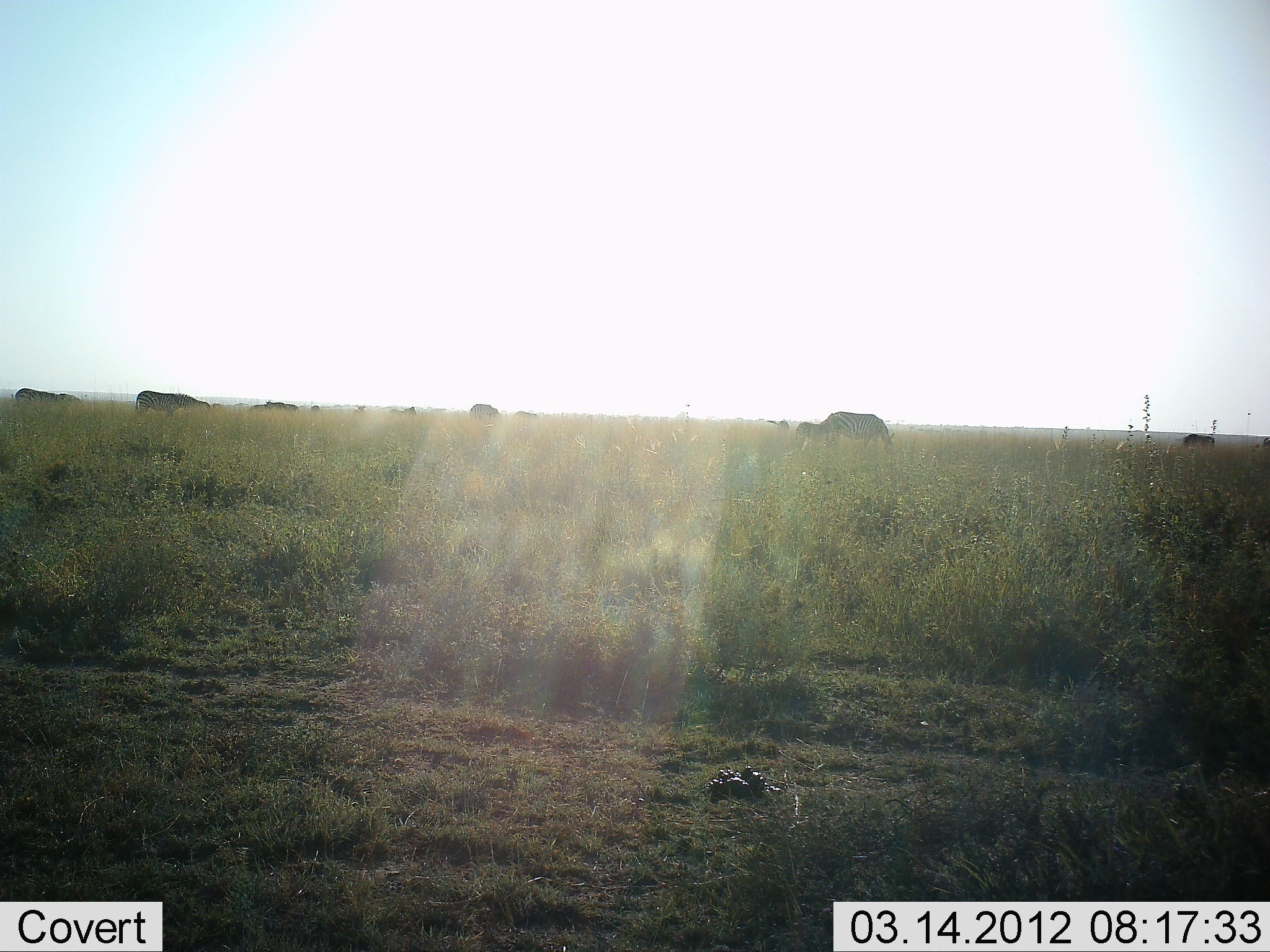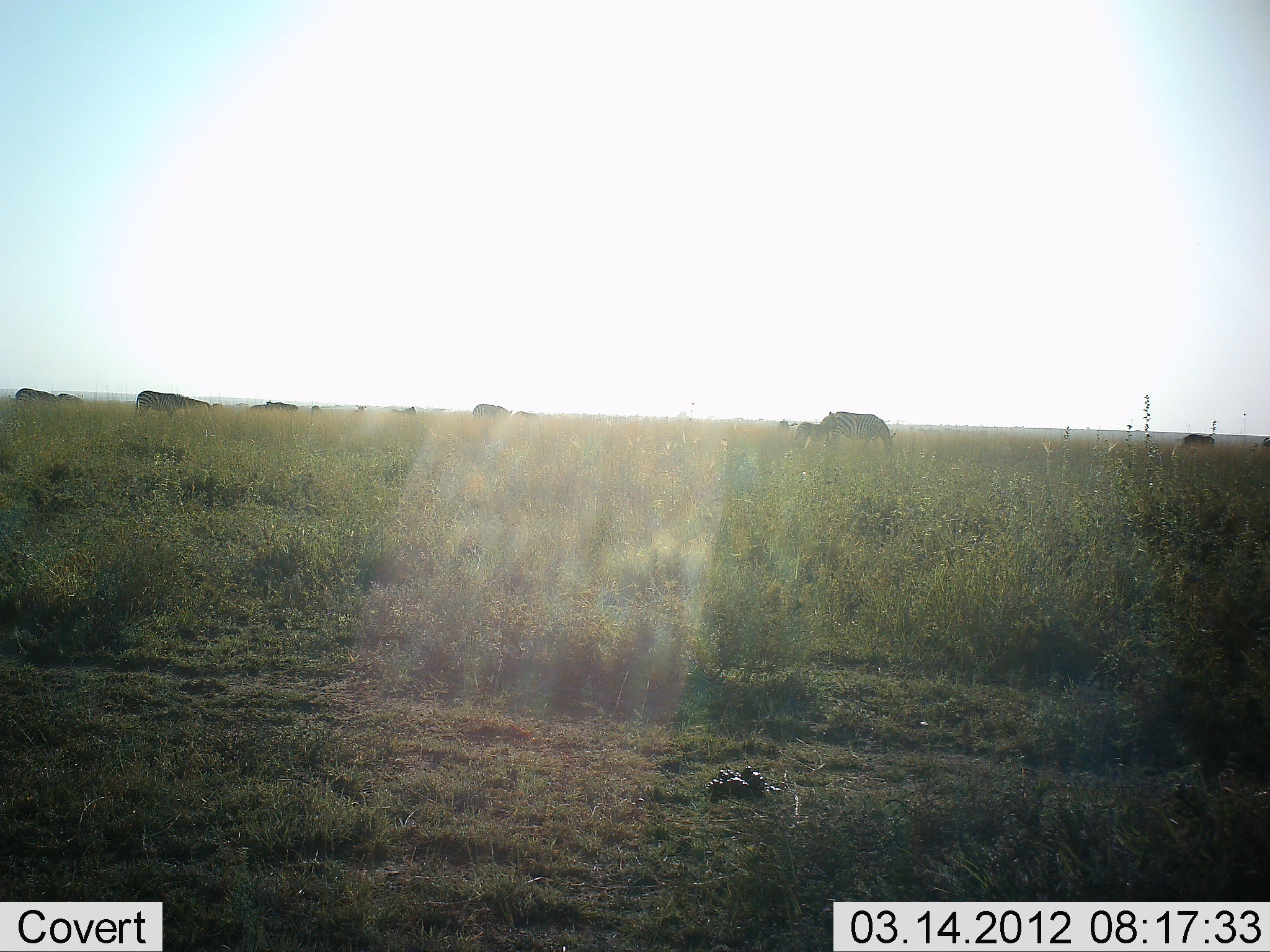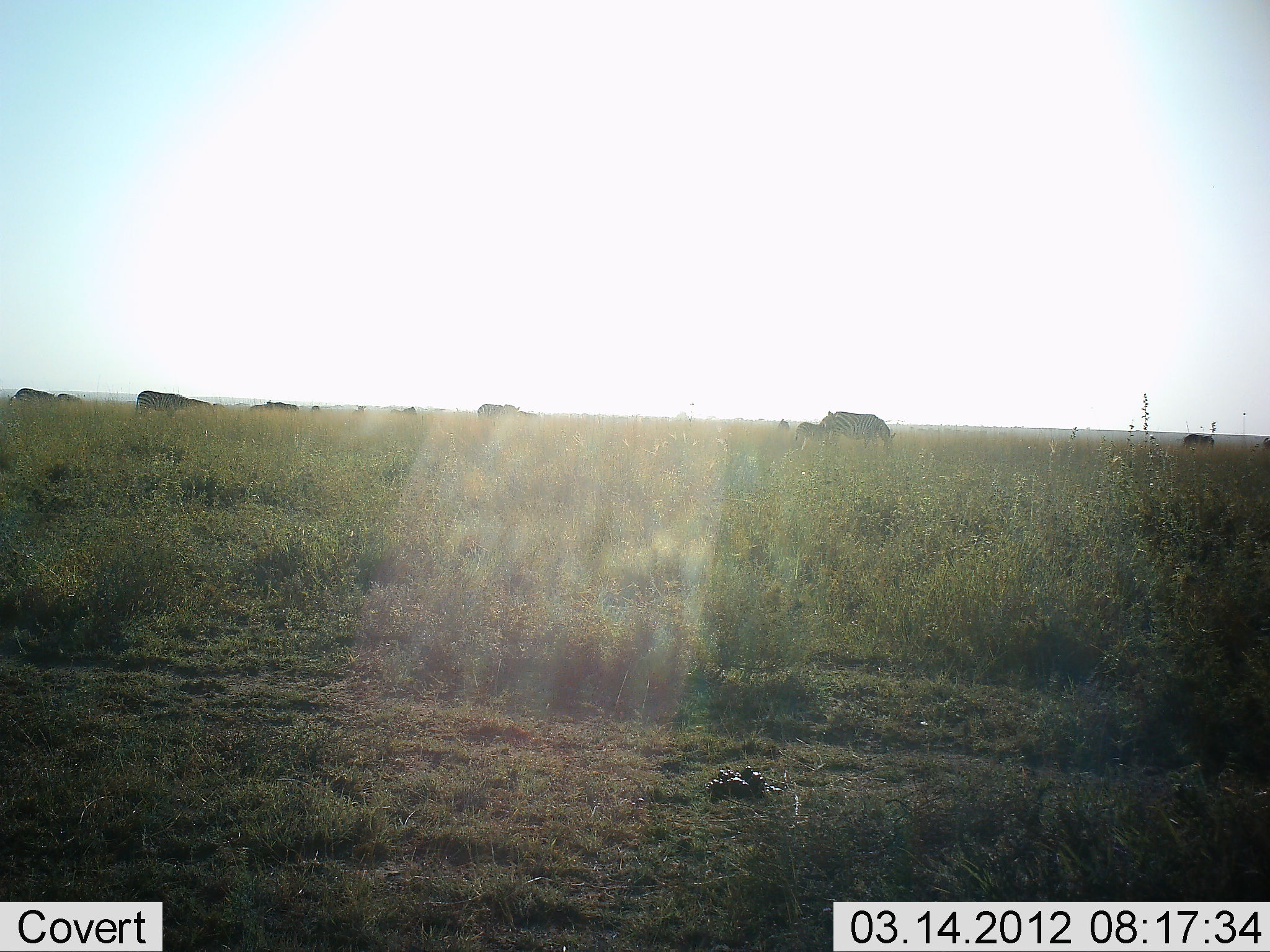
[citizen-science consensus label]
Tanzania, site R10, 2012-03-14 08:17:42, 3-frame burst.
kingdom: Animalia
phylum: Chordata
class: Mammalia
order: Perissodactyla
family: Equidae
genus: Equus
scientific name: Equus quagga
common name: plains zebra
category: zebra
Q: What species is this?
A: Zebra (plains zebra) (Equus quagga).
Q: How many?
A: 11-50.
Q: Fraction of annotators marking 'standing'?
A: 43%.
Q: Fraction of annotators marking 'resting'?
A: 0%.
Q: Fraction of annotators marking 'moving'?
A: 0%.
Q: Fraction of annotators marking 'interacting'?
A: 0%.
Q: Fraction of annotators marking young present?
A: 14%.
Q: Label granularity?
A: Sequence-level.